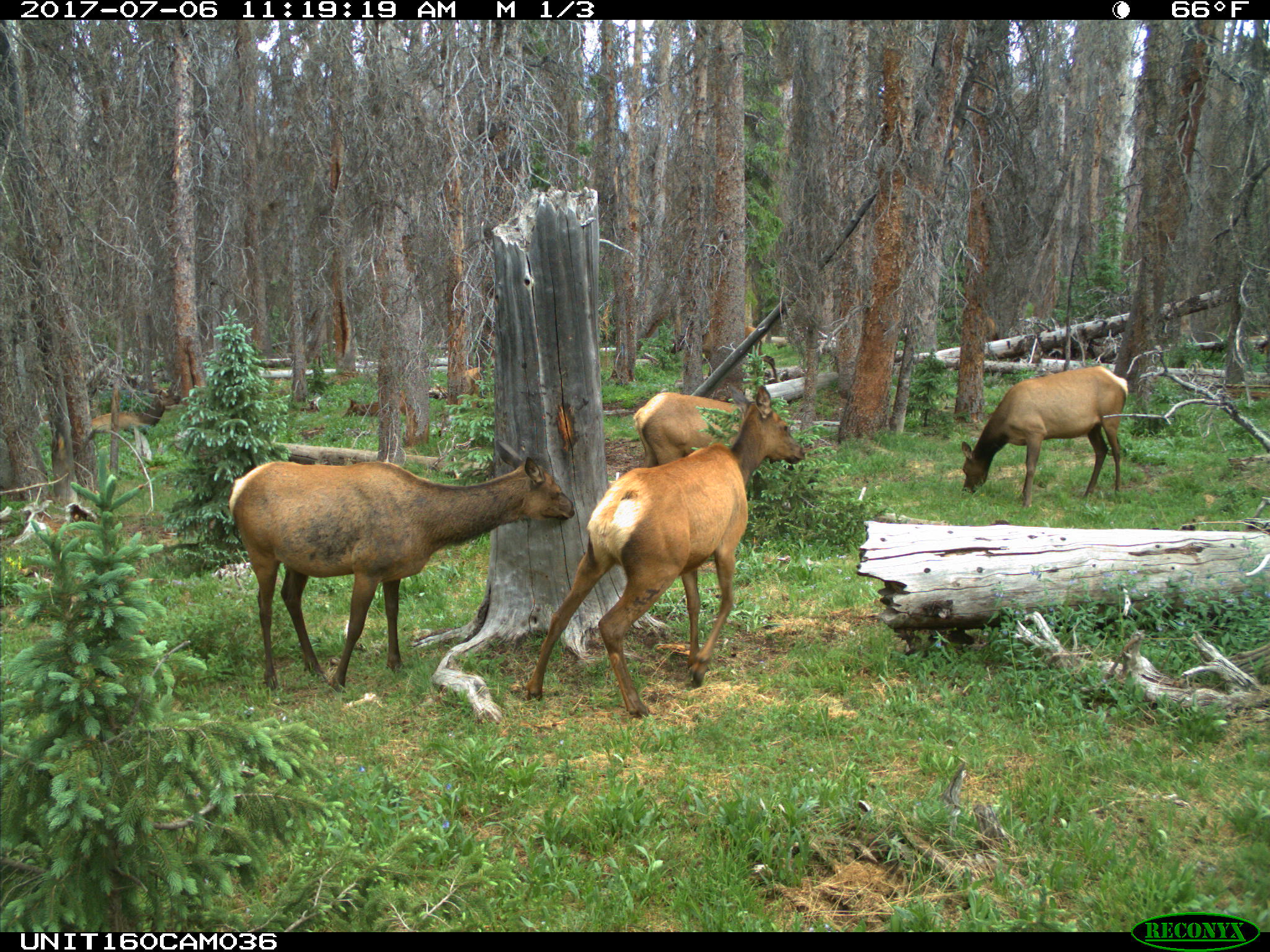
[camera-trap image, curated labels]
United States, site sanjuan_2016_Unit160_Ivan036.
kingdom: Animalia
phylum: Chordata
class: Mammalia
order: Artiodactyla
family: Cervidae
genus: Cervus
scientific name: Cervus elaphus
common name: red deer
Cervus elaphus (red deer).